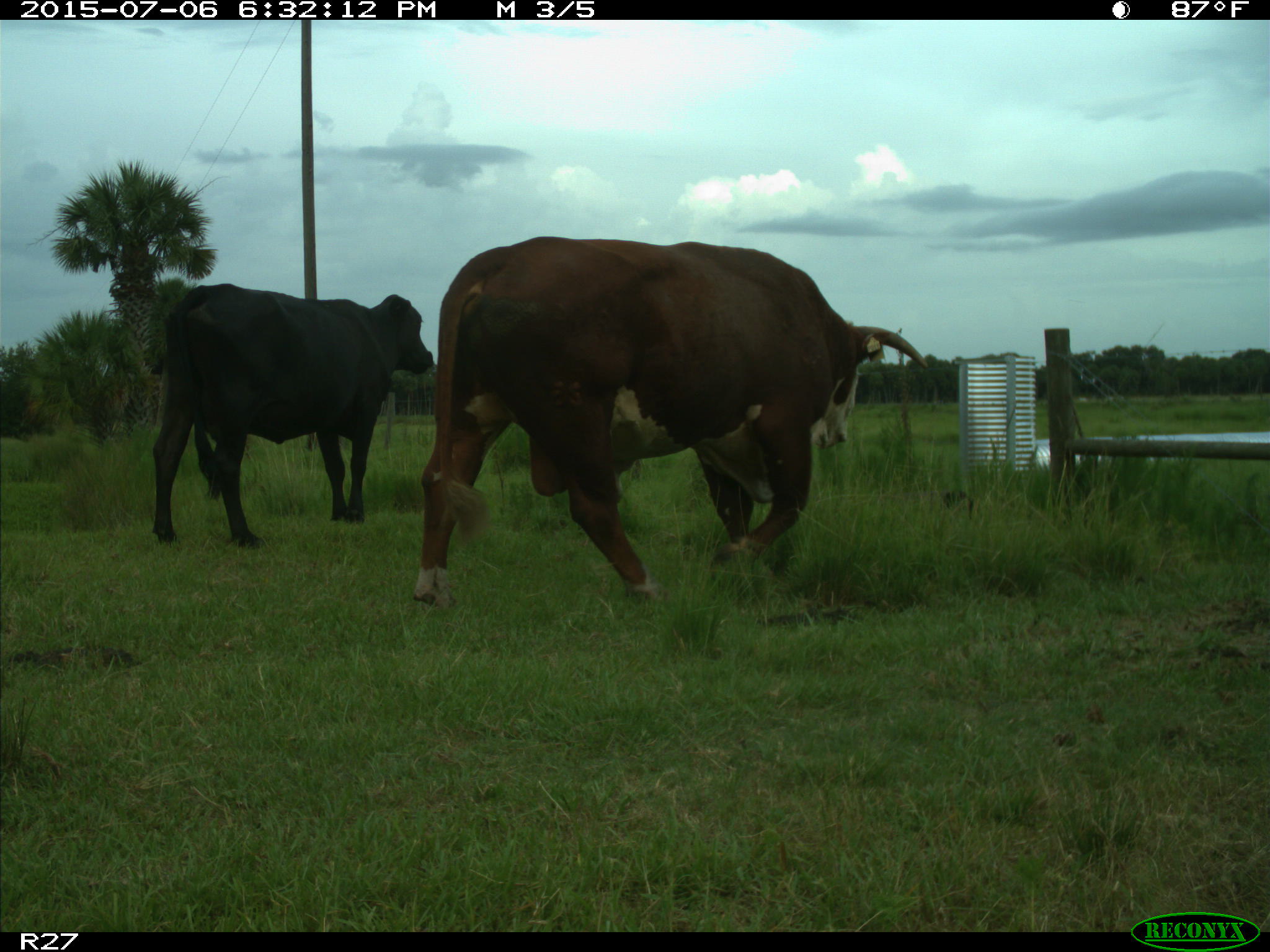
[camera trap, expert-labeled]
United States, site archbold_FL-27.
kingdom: Animalia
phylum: Chordata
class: Mammalia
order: Artiodactyla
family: Bovidae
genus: Bos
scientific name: Bos taurus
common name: domestic cow